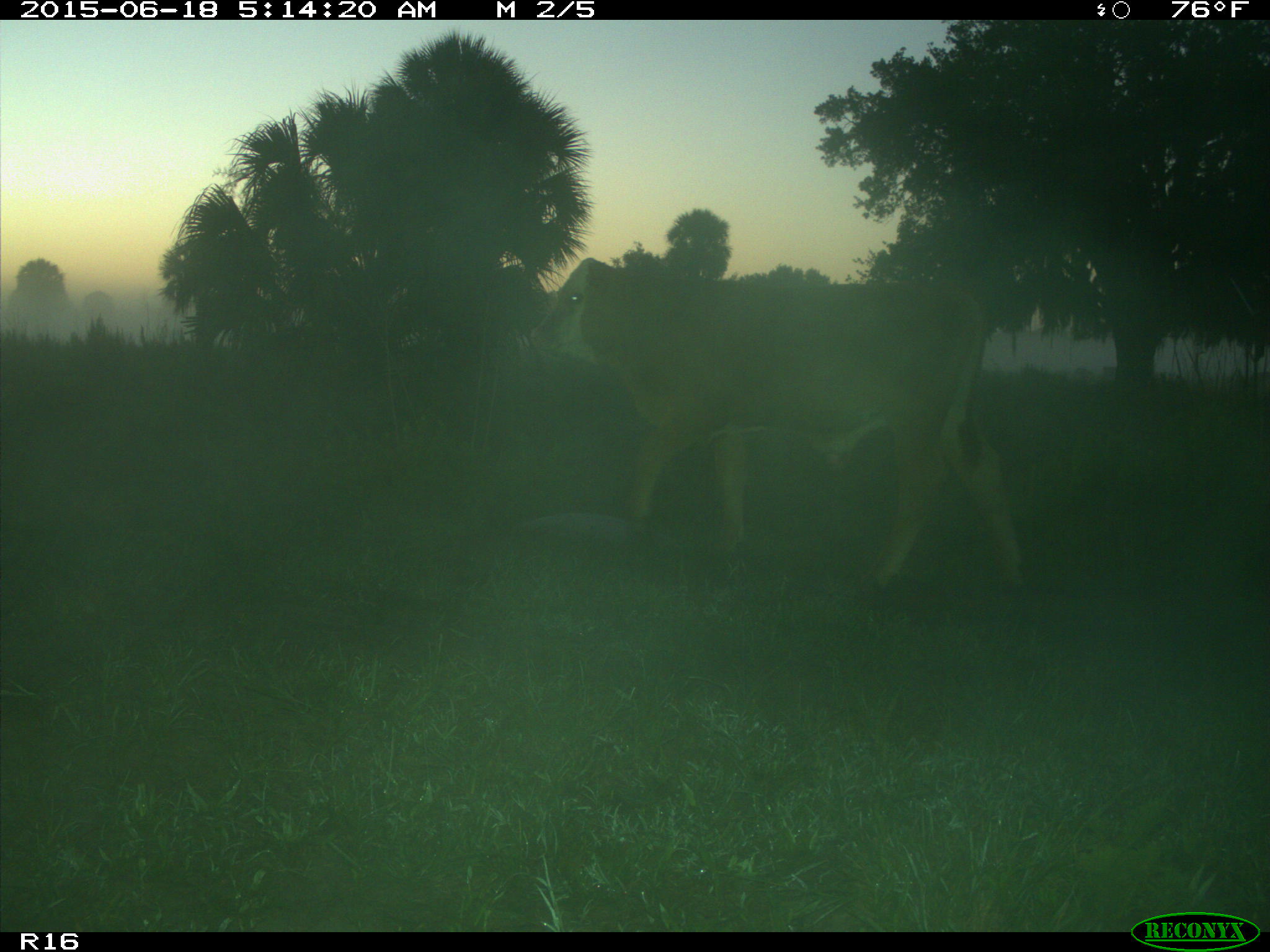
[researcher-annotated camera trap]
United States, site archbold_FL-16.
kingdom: Animalia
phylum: Chordata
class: Mammalia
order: Artiodactyla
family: Bovidae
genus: Bos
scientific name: Bos taurus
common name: domestic cow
Bos taurus (domestic cow).